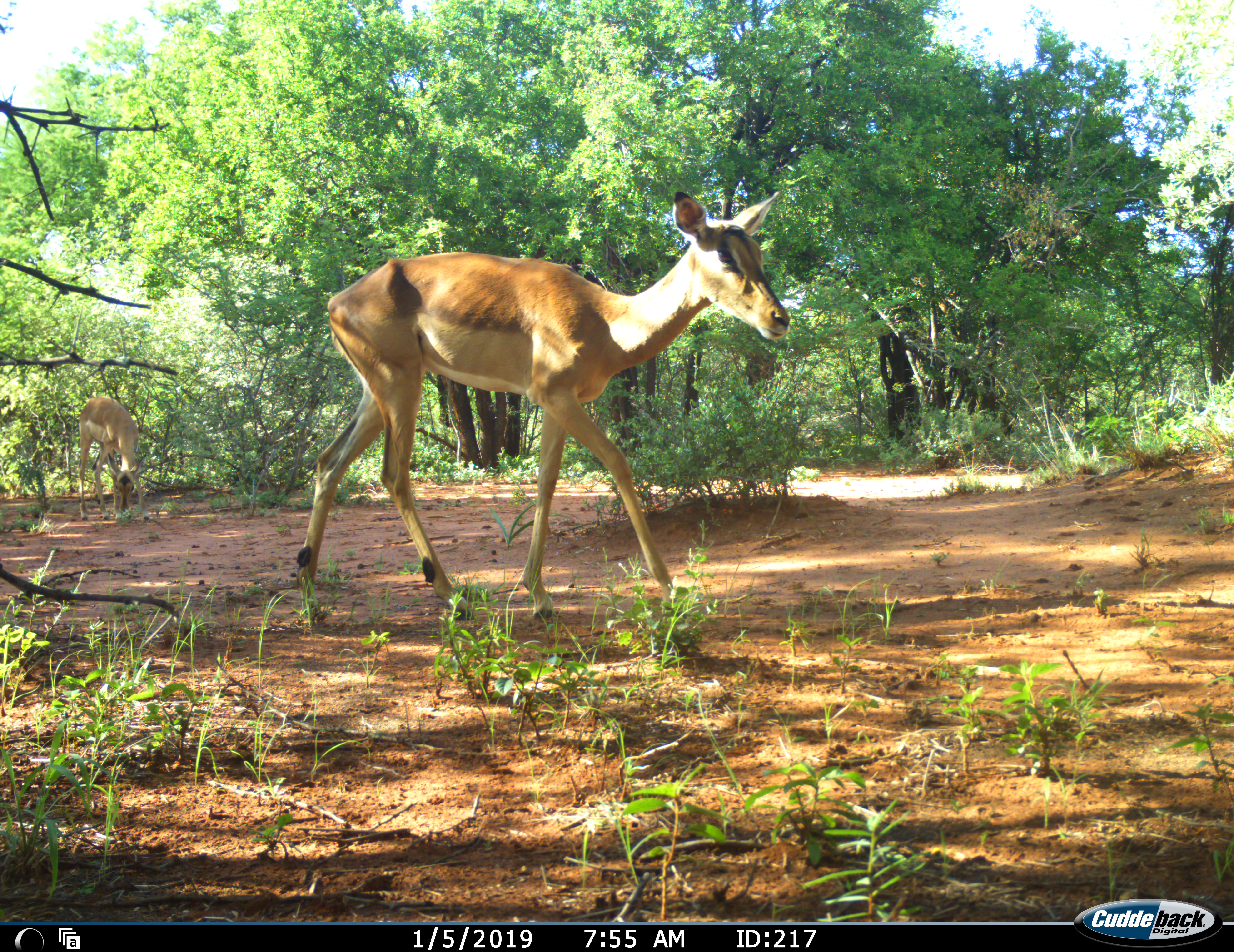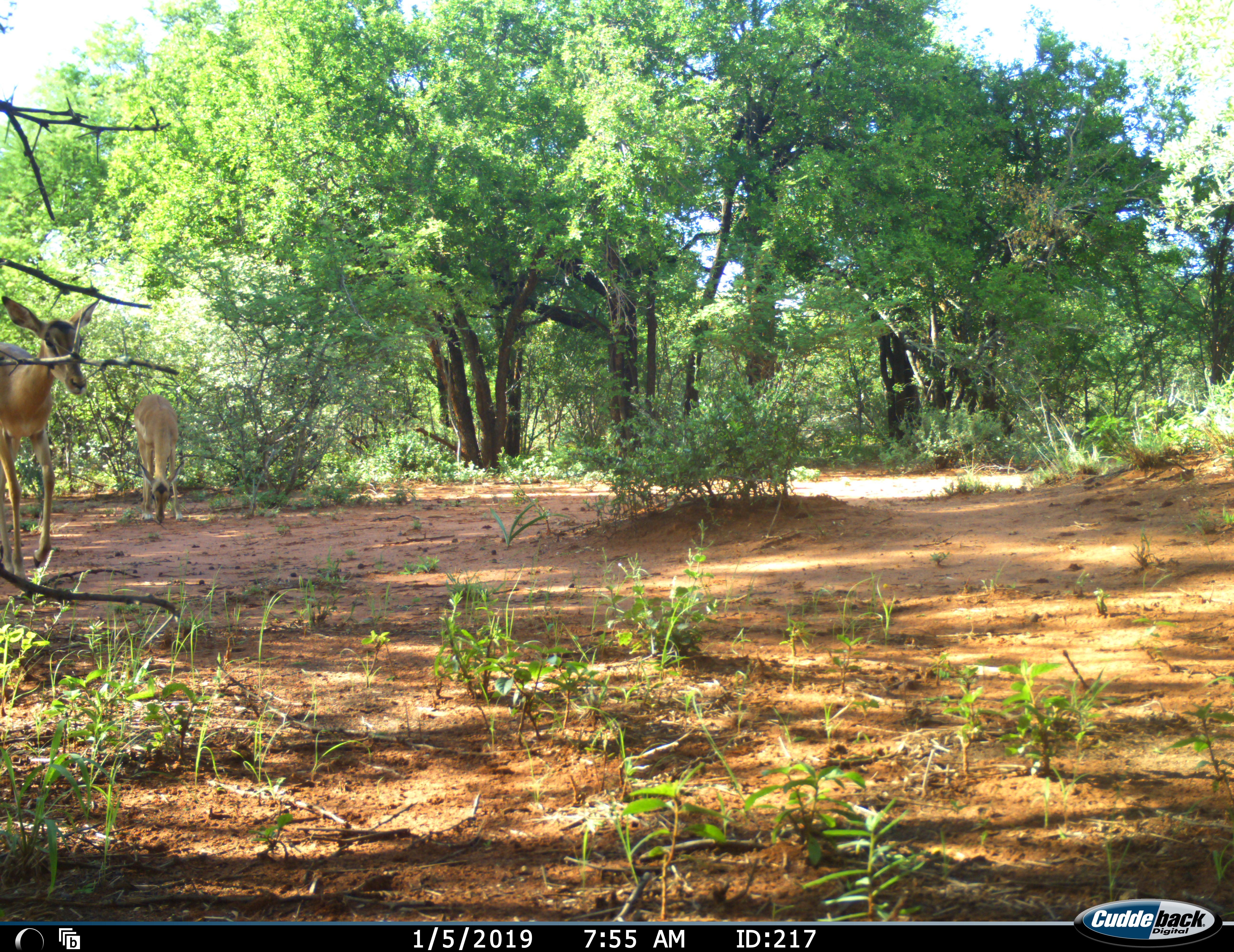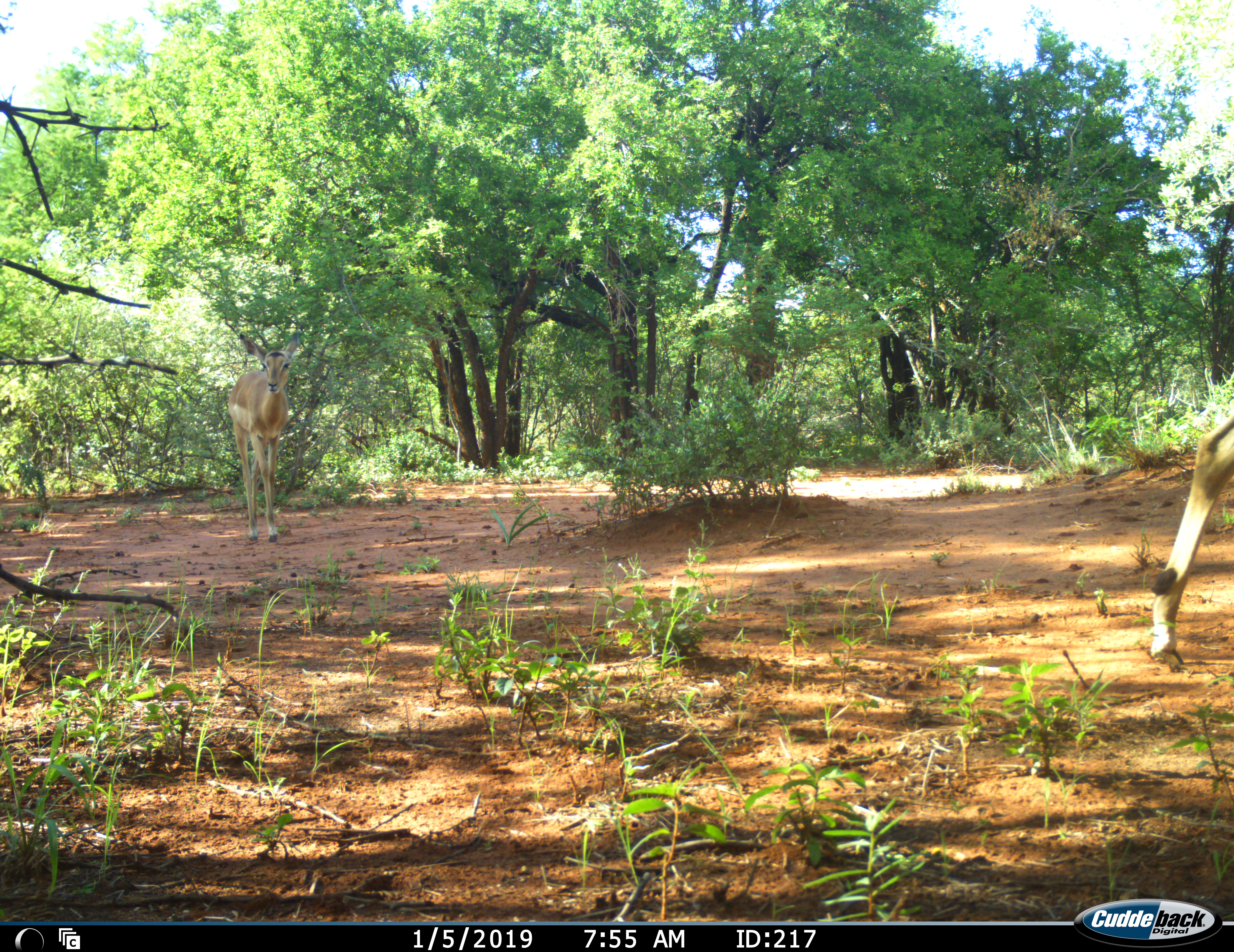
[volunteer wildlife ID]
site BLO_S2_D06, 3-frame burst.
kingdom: Animalia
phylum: Chordata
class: Mammalia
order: Artiodactyla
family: Bovidae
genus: Aepyceros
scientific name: Aepyceros melampus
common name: impala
Impala (Aepyceros melampus), count 3. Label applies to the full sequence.